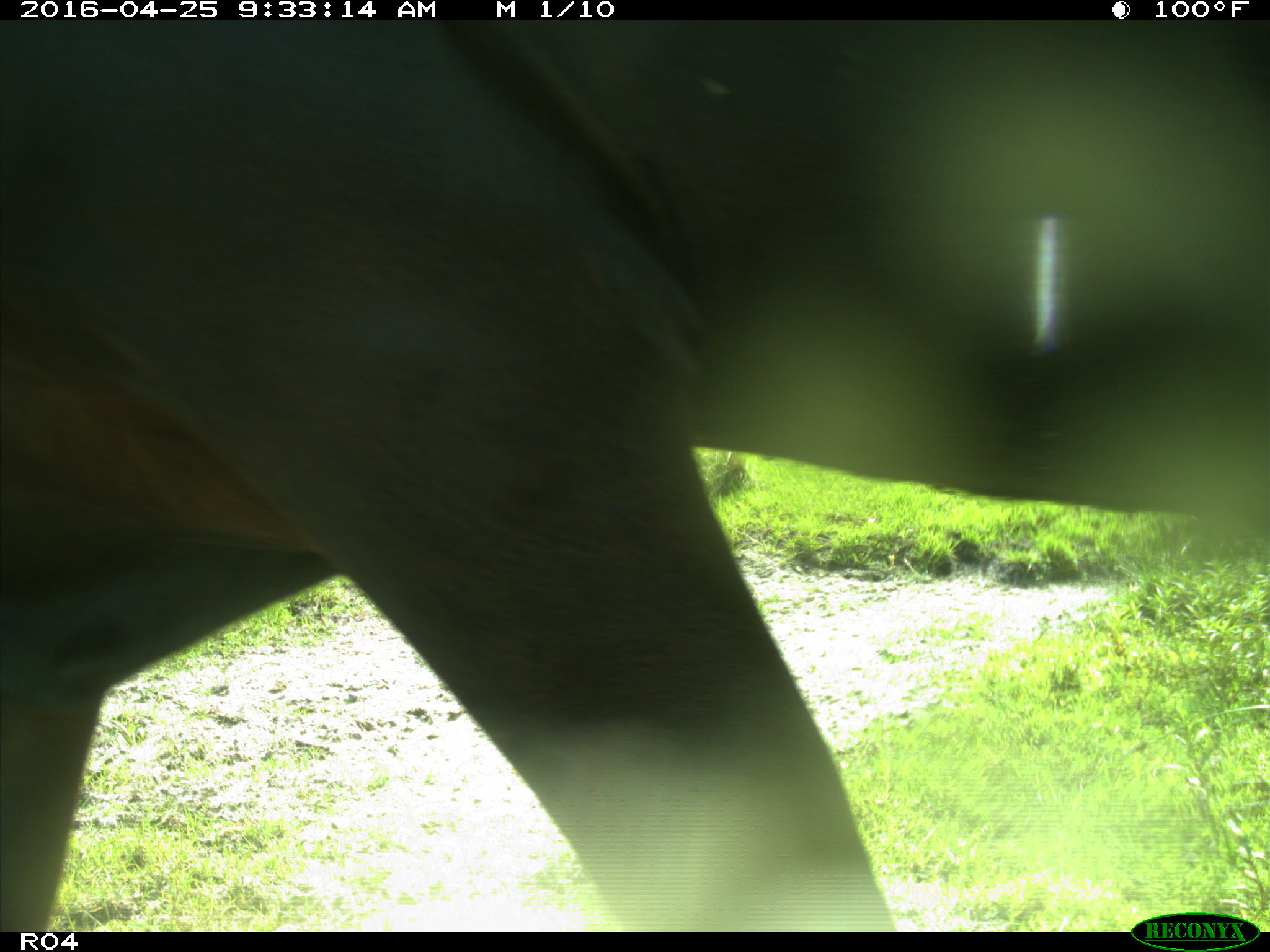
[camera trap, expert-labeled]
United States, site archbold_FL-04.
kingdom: Animalia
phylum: Chordata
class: Mammalia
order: Artiodactyla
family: Bovidae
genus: Bos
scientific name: Bos taurus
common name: domestic cow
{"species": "Bos taurus (domestic cow)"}